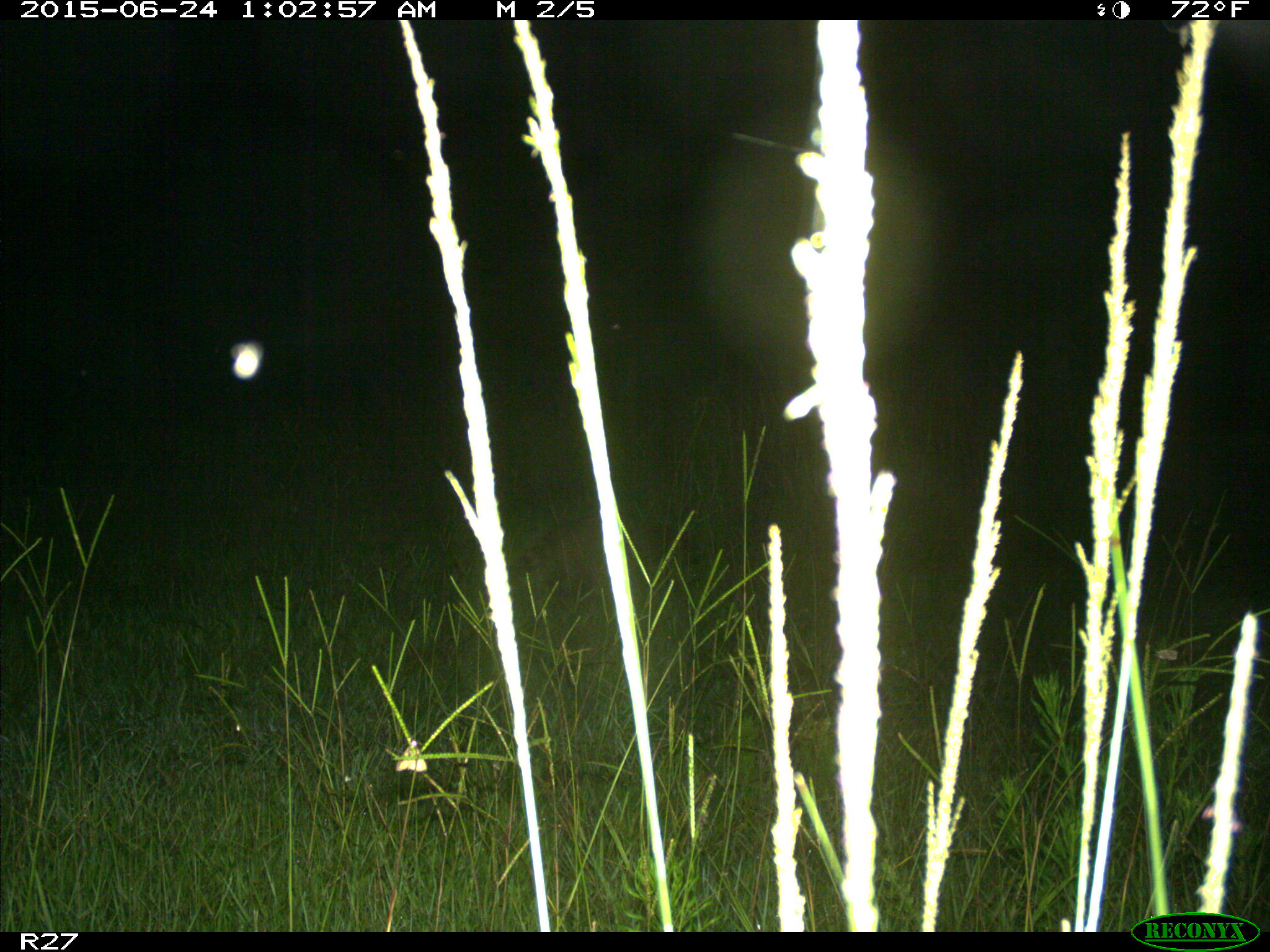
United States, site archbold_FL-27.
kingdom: Animalia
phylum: Chordata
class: Mammalia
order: Carnivora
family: Procyonidae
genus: Procyon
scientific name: Procyon lotor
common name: common raccoon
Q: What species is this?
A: Procyon lotor (common raccoon).